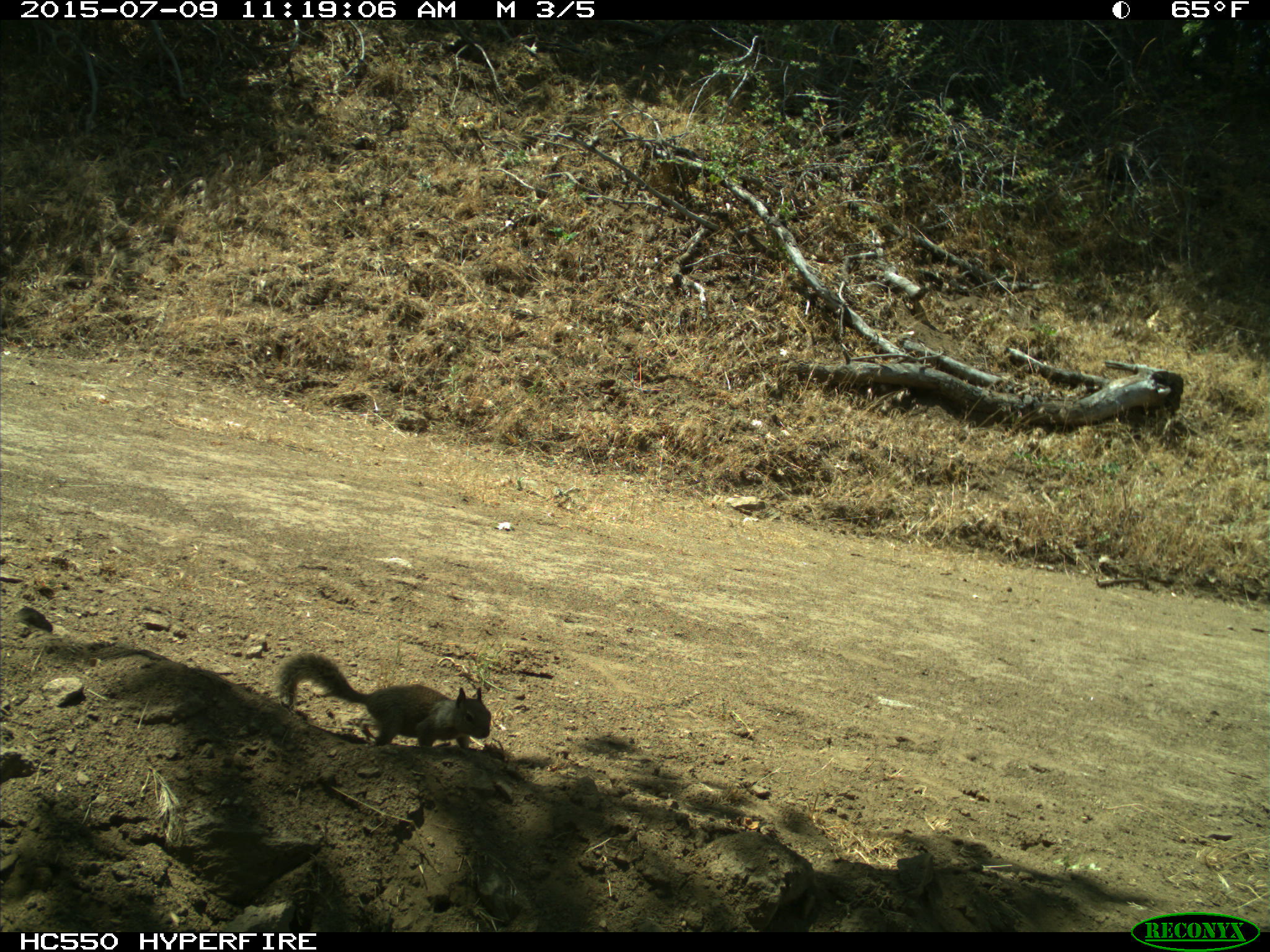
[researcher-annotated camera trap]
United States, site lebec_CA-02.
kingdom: Animalia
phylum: Chordata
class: Mammalia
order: Rodentia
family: Sciuridae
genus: Otospermophilus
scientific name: Otospermophilus beecheyi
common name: california ground squirrel